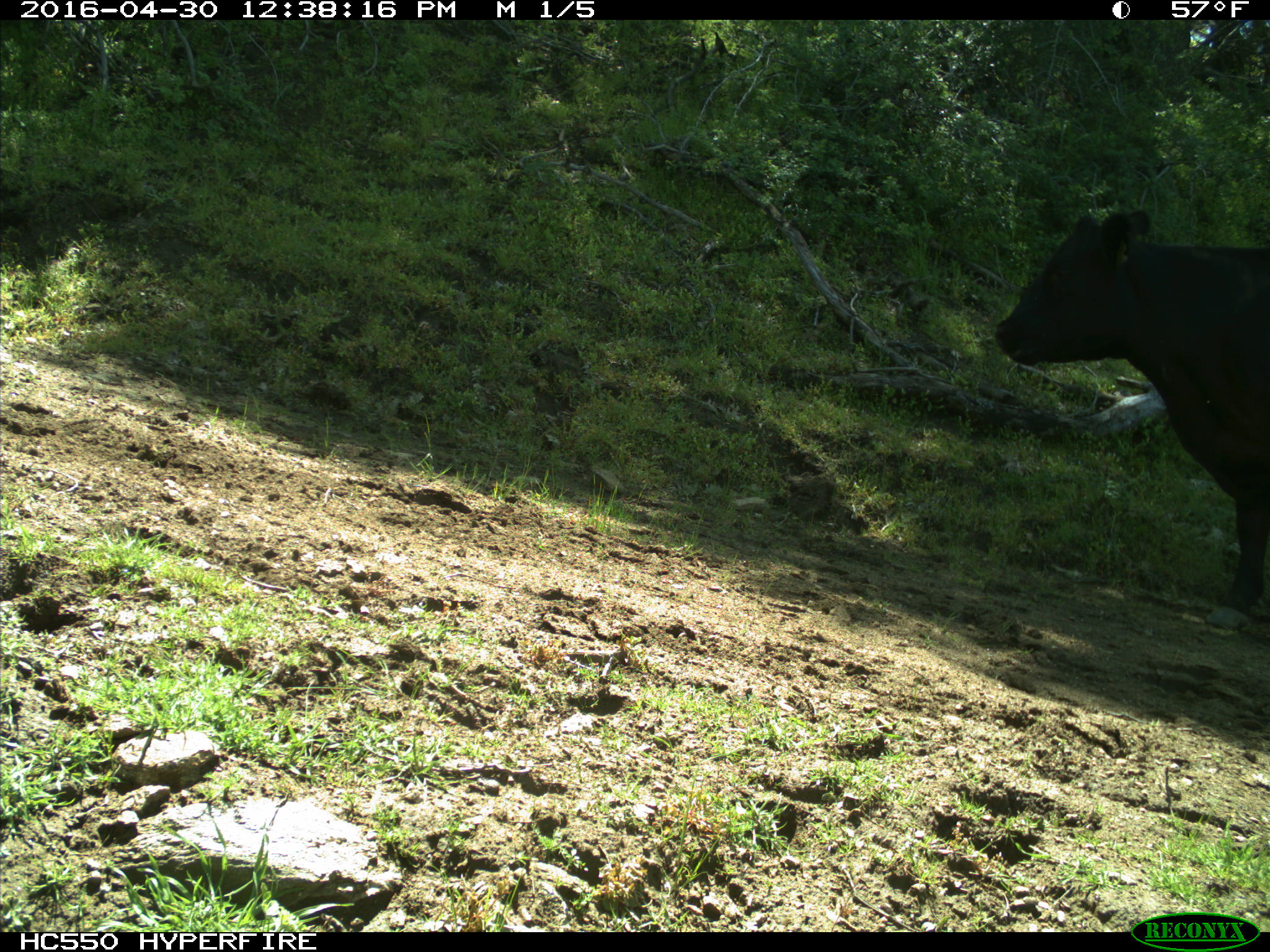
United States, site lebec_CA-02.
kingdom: Animalia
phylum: Chordata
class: Mammalia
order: Artiodactyla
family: Bovidae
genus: Bos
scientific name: Bos taurus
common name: domestic cow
Bos taurus (domestic cow).